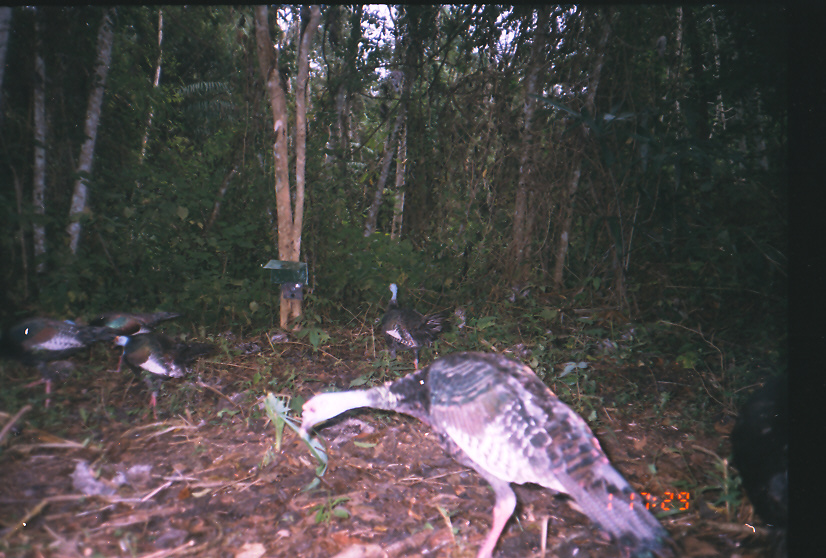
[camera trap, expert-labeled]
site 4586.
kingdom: Animalia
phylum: Chordata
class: Aves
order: Galliformes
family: Phasianidae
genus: Meleagris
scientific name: Meleagris ocellata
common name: ocellated turkey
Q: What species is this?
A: Meleagris ocellata (ocellated turkey).